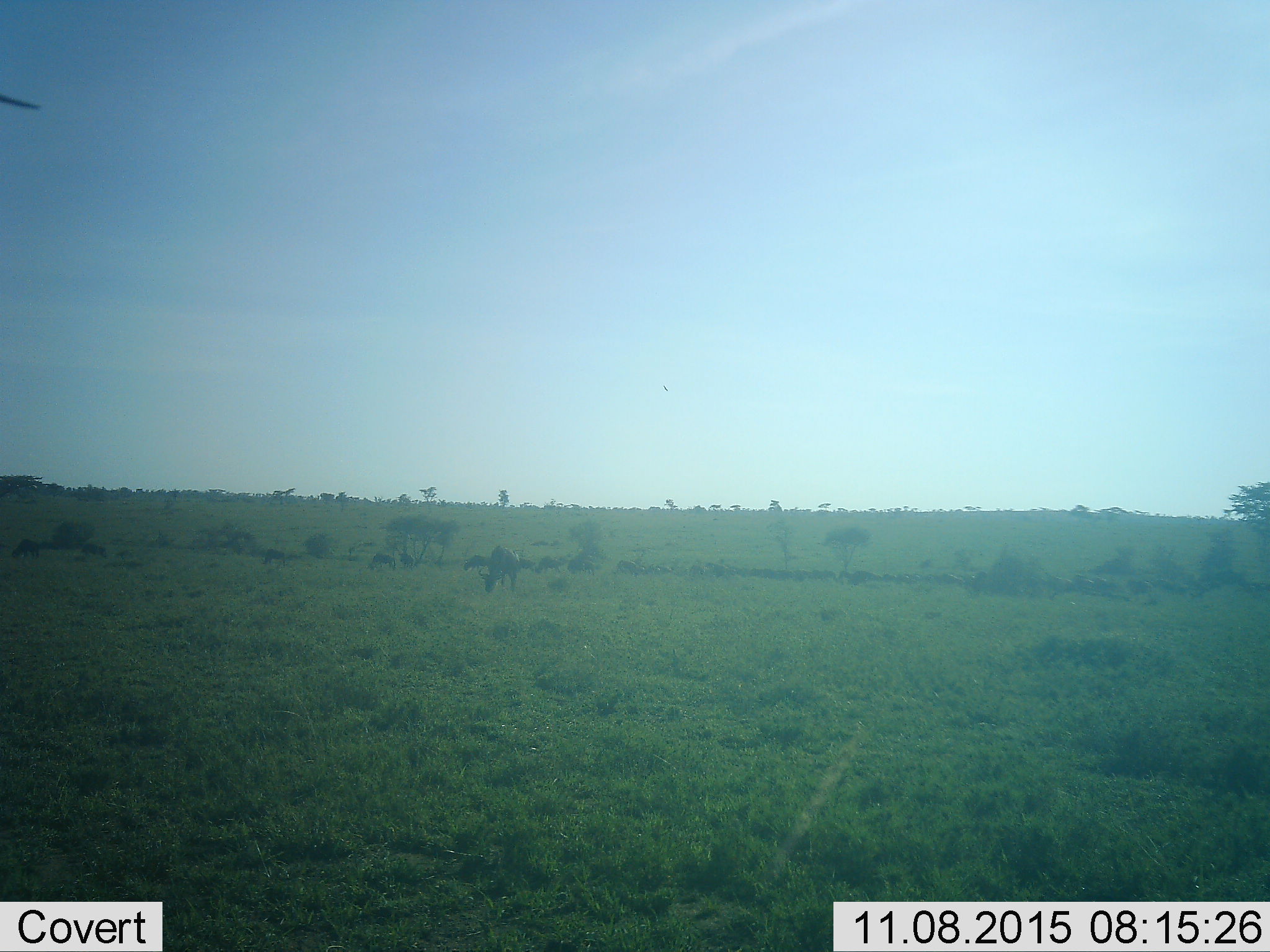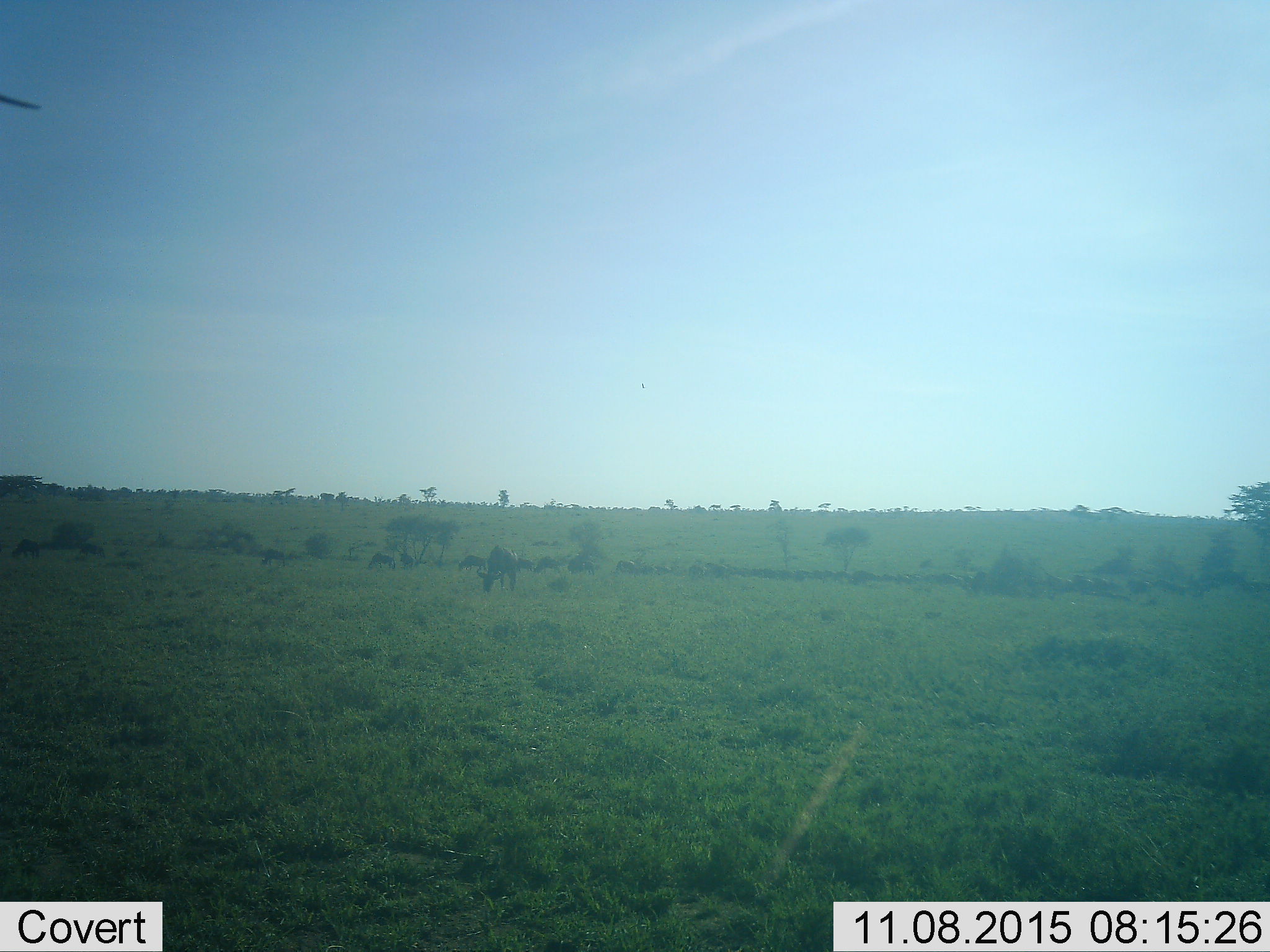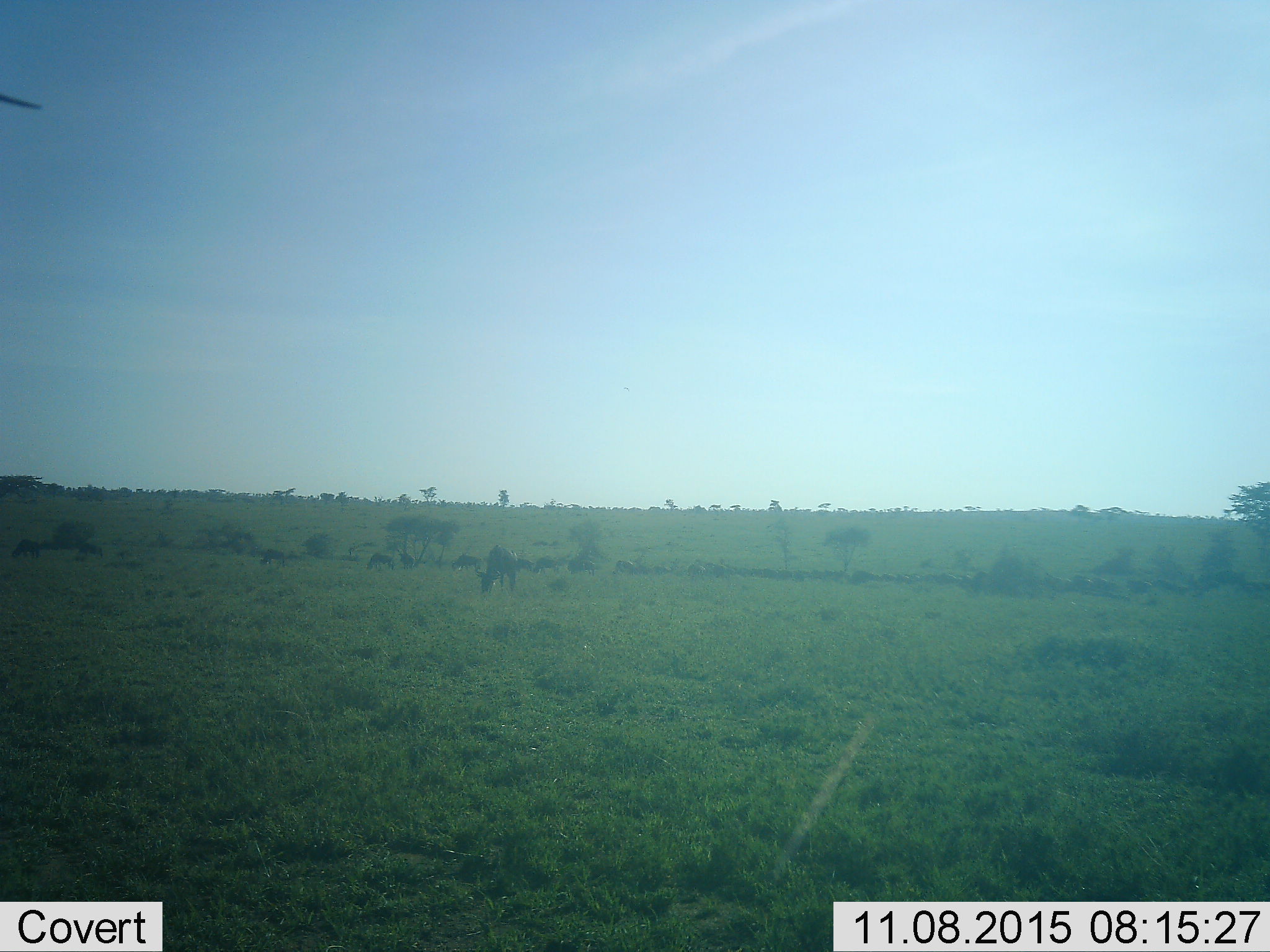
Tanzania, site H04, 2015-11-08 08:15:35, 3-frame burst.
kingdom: Animalia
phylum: Chordata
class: Mammalia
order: Artiodactyla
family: Bovidae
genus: Connochaetes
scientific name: Connochaetes taurinus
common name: blue wildebeest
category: wildebeest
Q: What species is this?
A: Wildebeest (blue wildebeest) (Connochaetes taurinus).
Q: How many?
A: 10.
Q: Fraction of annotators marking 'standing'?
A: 30%.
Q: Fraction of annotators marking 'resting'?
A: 0%.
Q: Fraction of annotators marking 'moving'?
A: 30%.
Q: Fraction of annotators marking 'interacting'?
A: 0%.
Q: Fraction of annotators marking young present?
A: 10%.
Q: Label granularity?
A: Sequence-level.